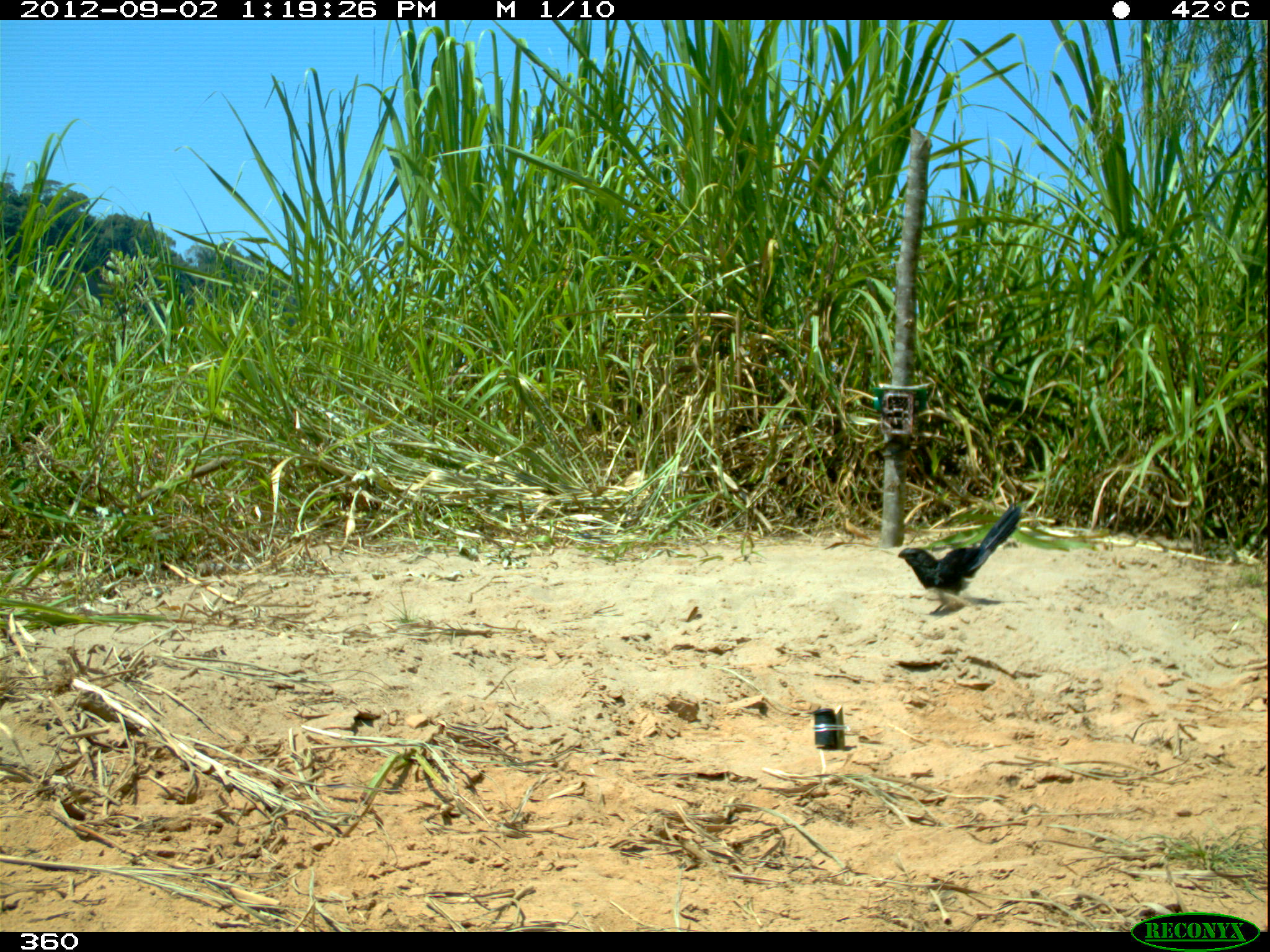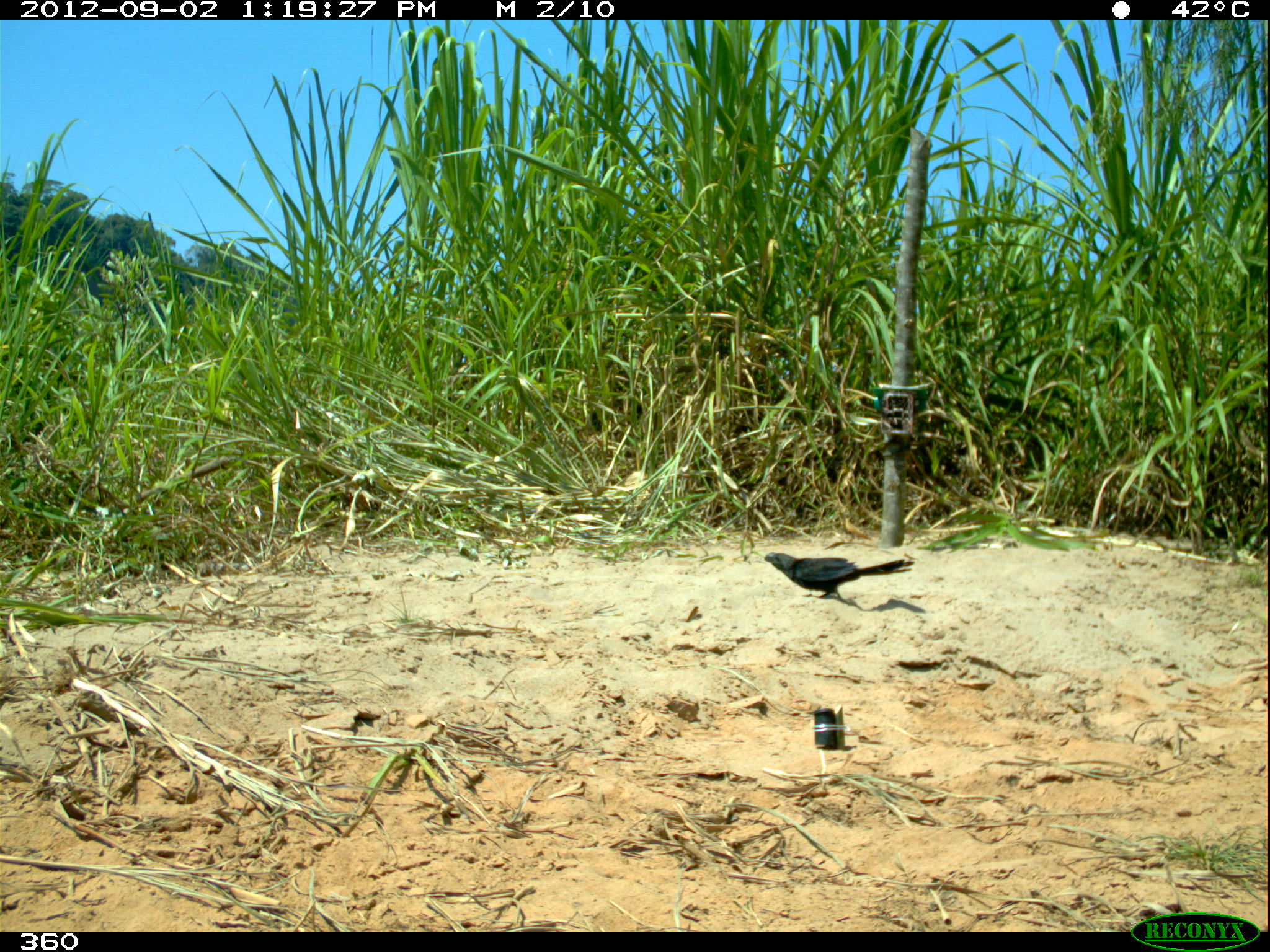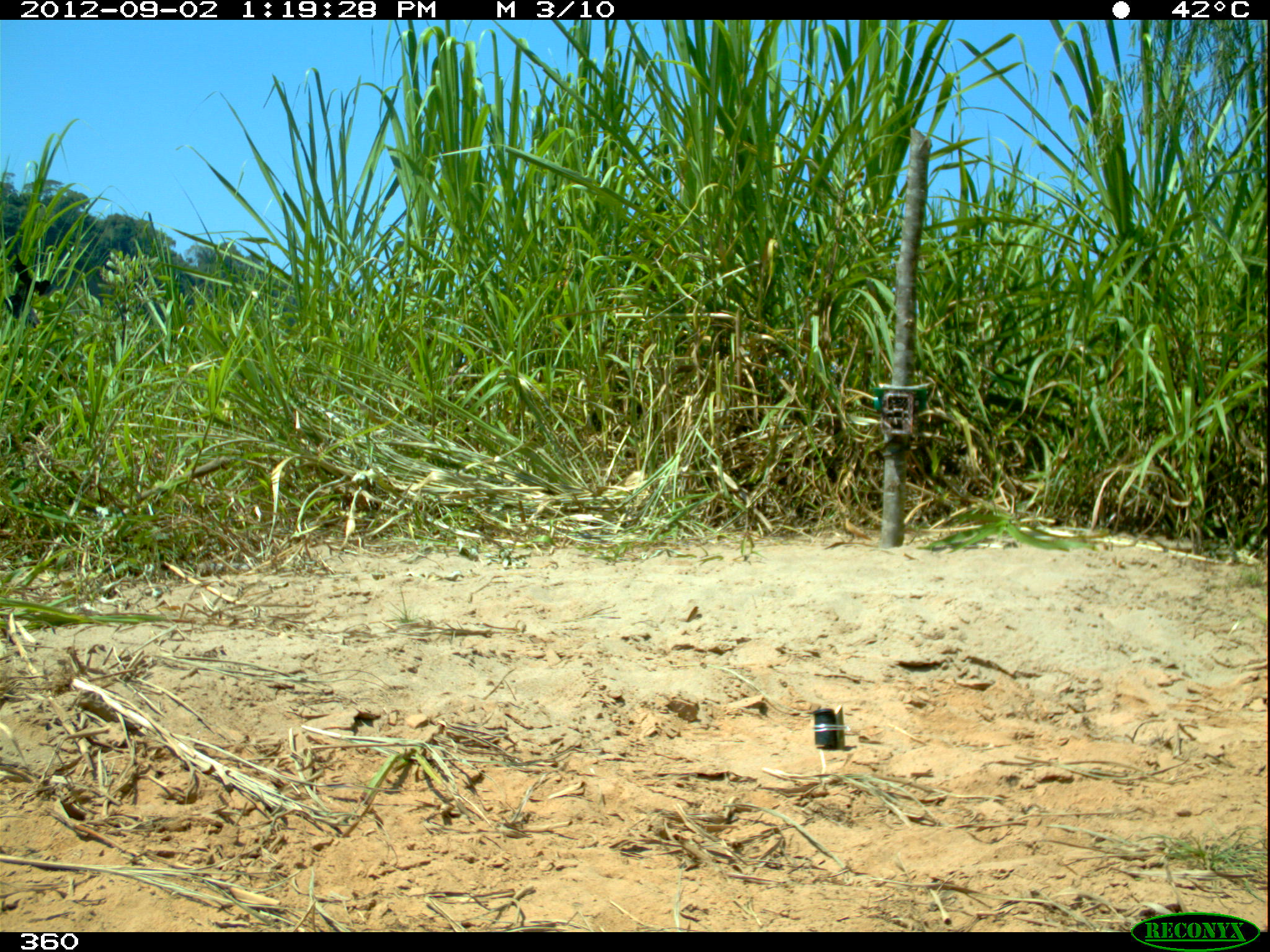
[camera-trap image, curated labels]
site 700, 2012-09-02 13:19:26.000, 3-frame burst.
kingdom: Animalia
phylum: Chordata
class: Aves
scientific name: Aves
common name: bird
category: unknown bird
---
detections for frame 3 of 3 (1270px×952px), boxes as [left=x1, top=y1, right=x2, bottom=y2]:
unknown bird: [left=1, top=232, right=59, bottom=331]